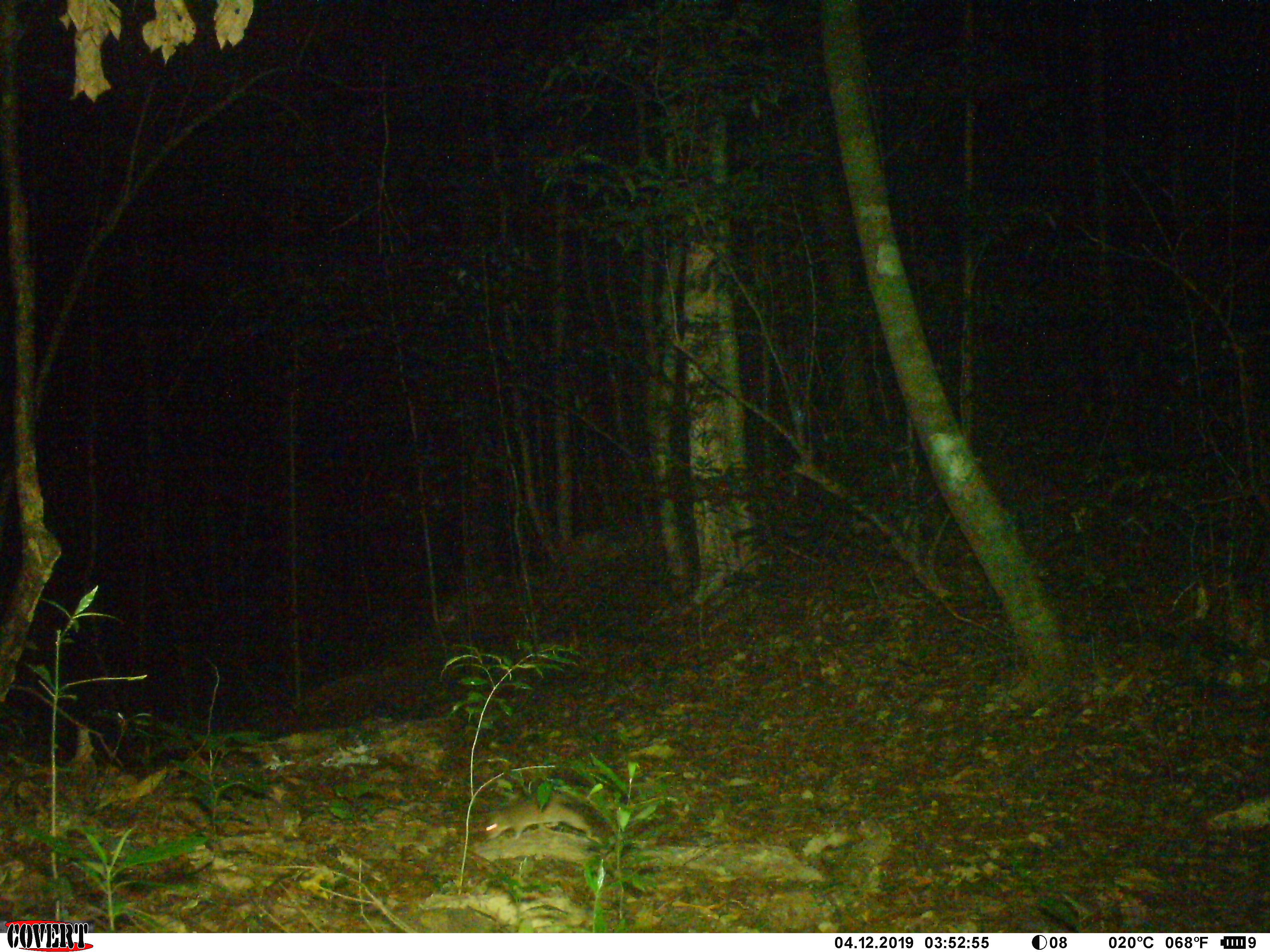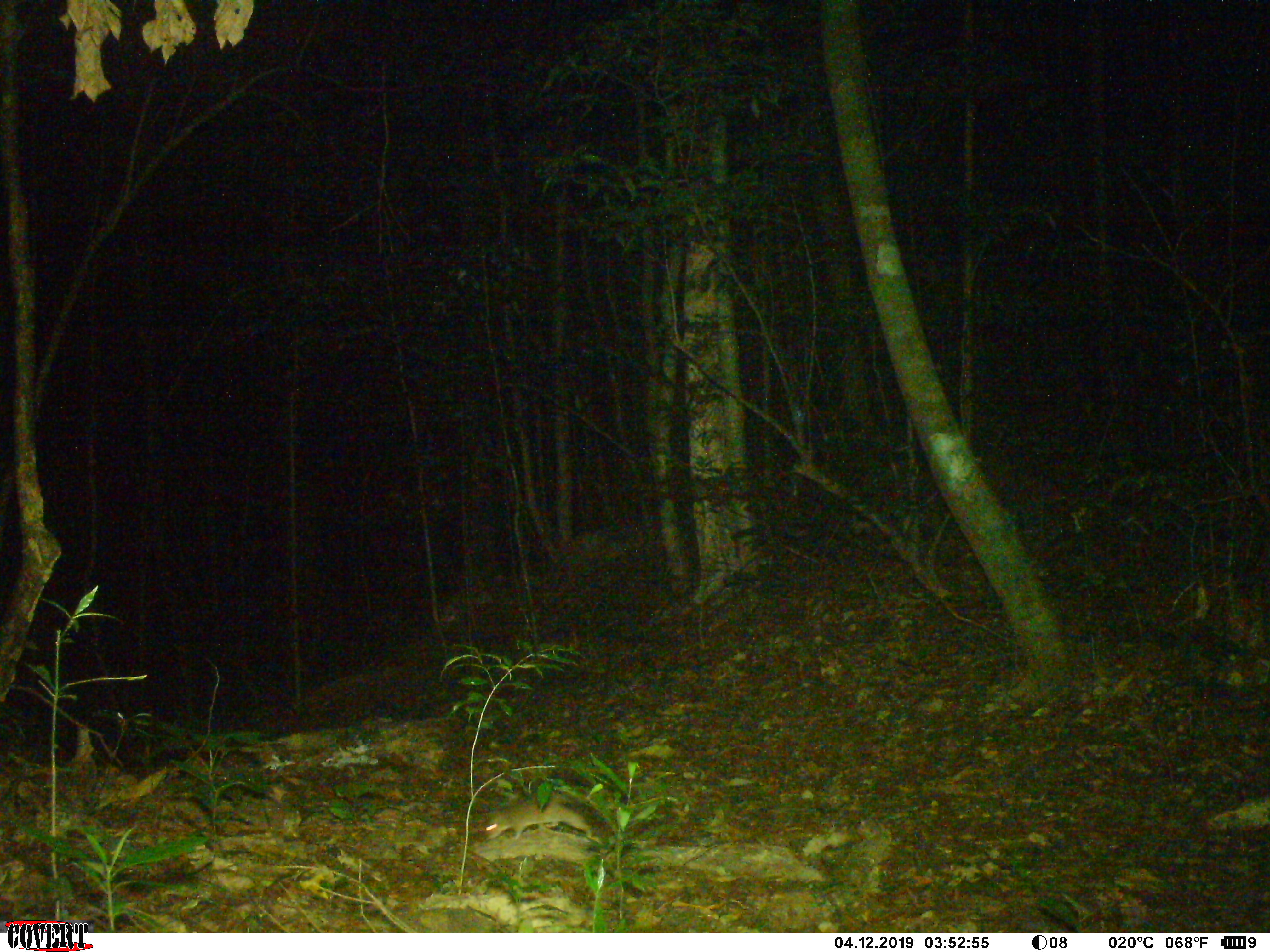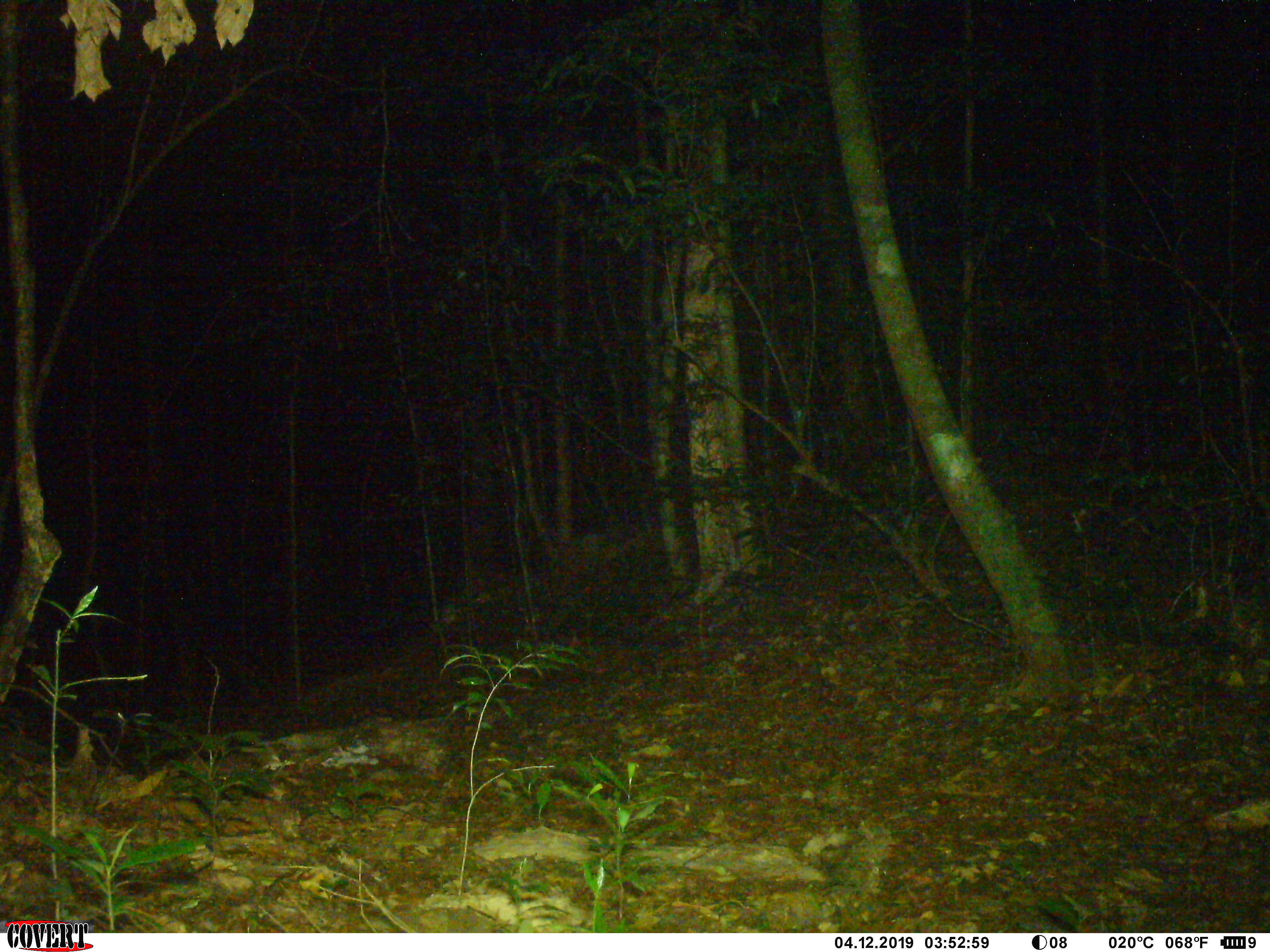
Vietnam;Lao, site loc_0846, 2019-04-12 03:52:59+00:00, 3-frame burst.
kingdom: Animalia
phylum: Chordata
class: Mammalia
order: Rodentia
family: Muridae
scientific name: Muridae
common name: old-world mice and rats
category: unidentified murid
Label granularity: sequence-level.